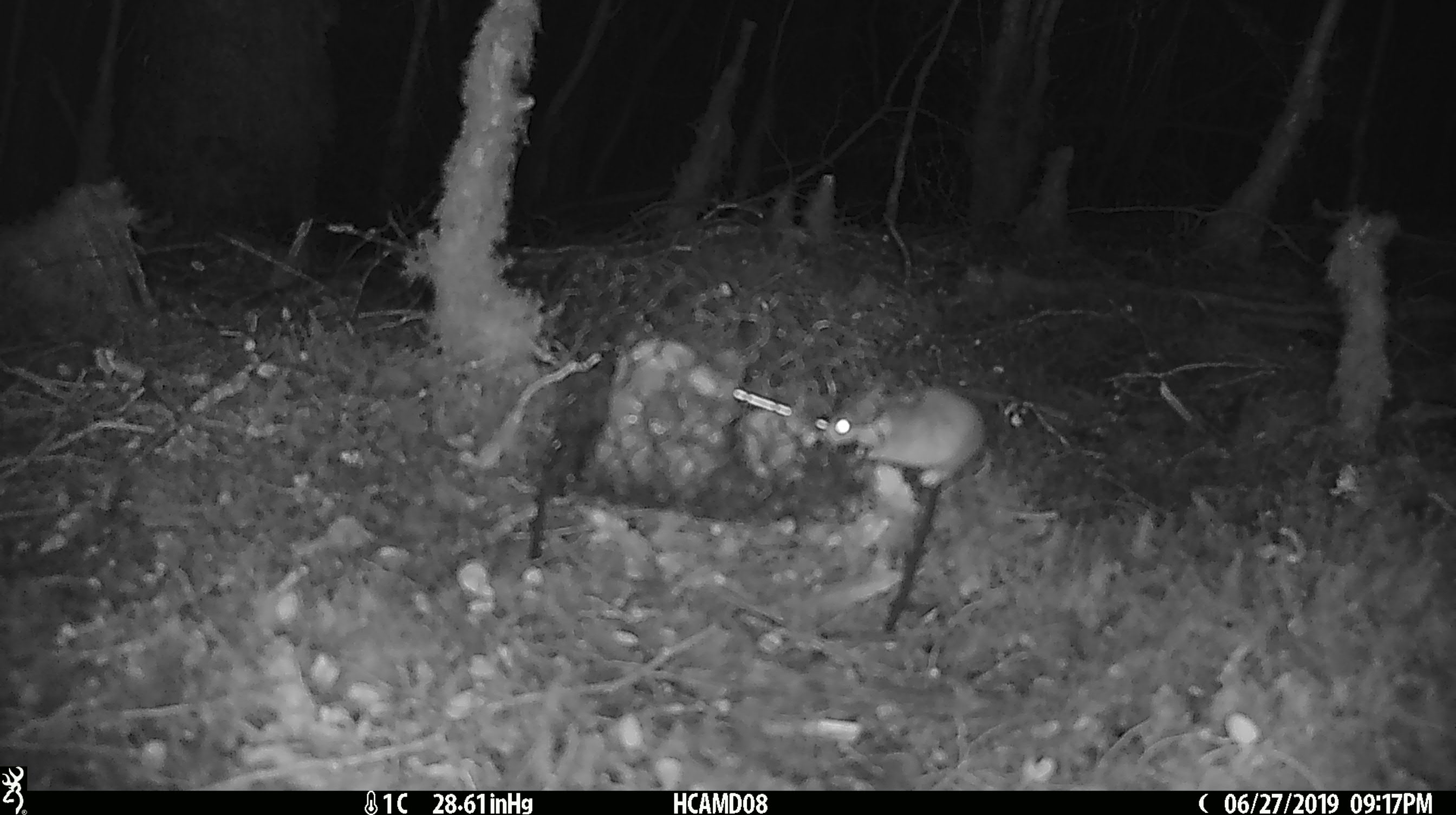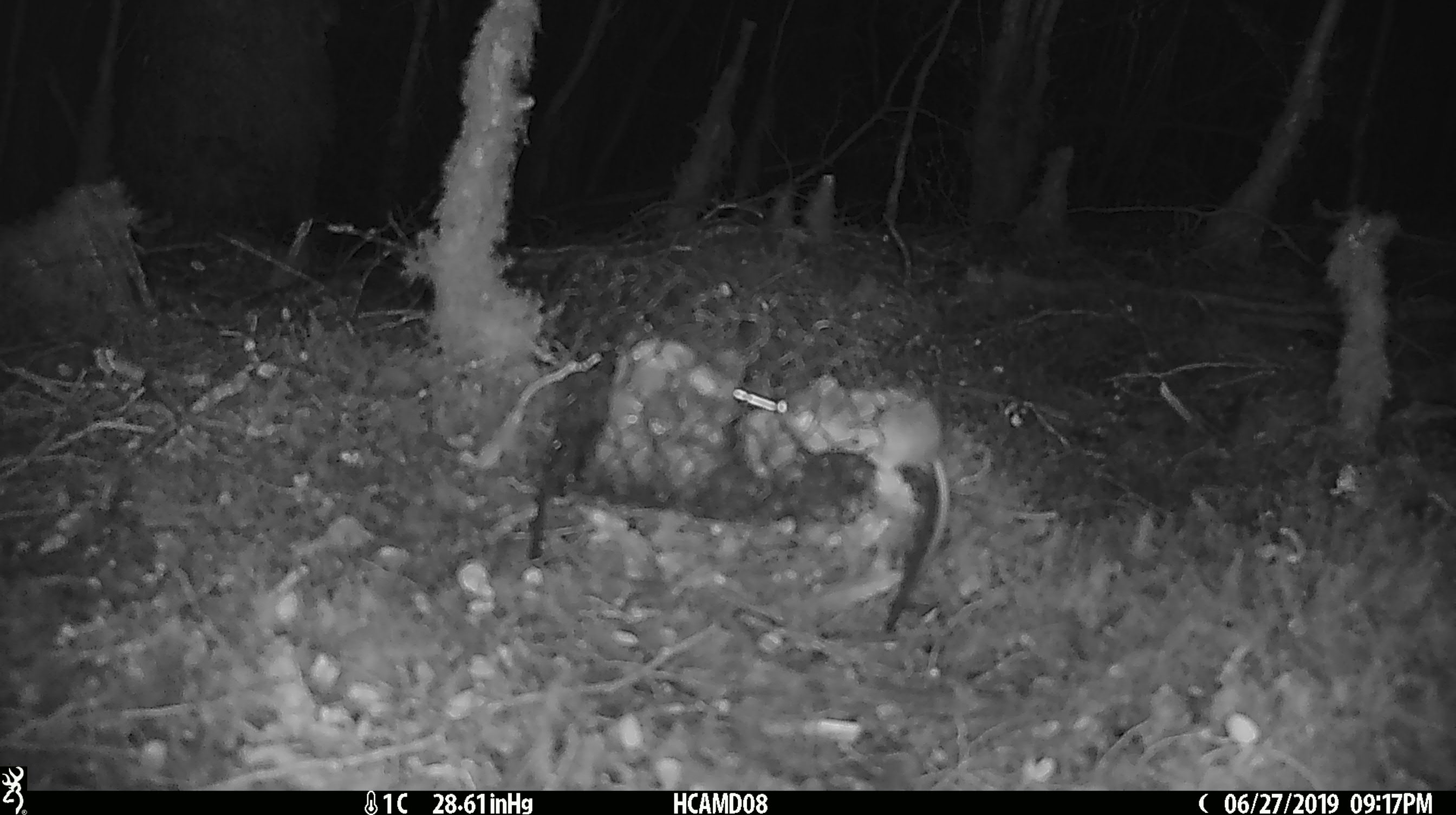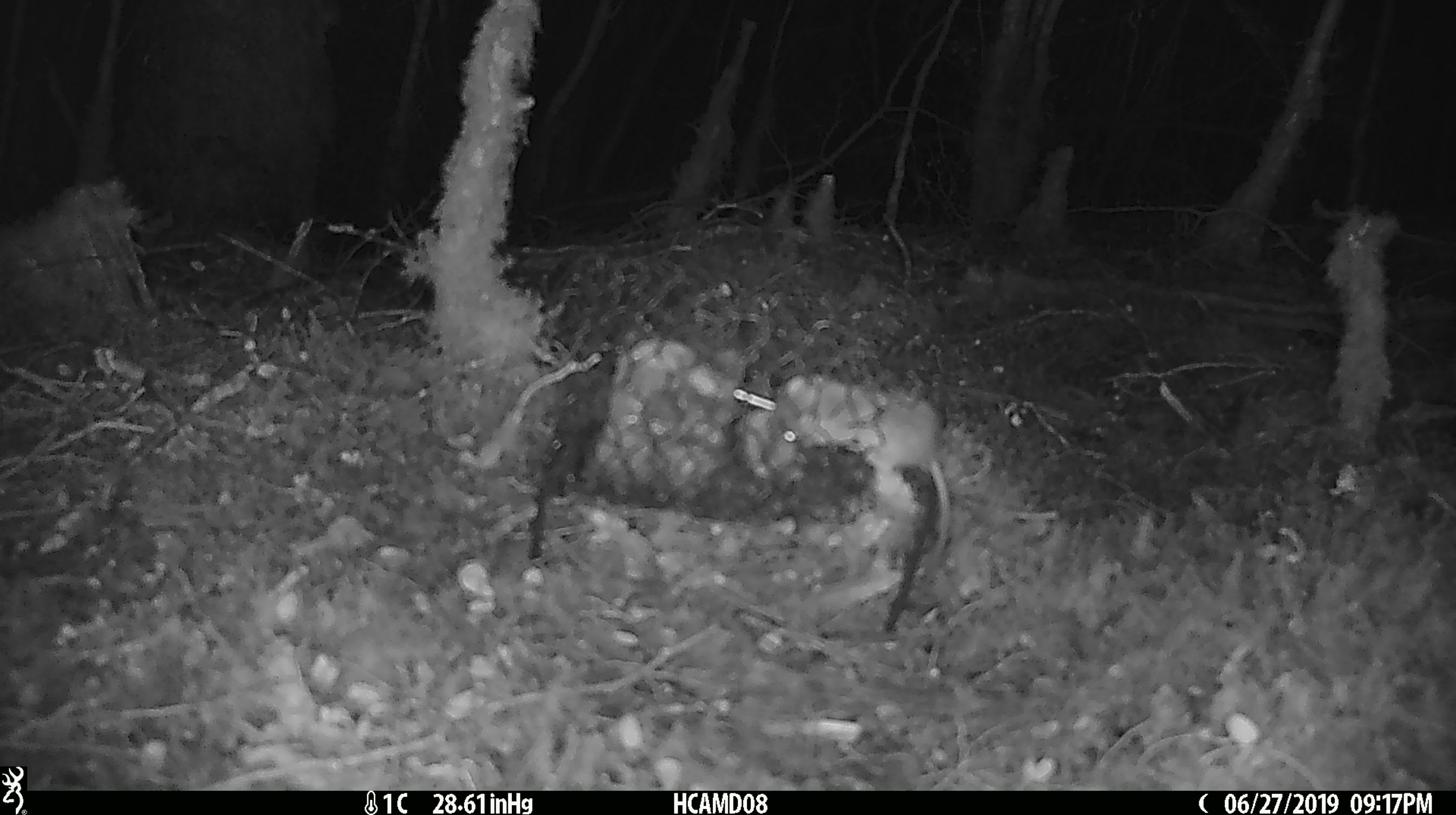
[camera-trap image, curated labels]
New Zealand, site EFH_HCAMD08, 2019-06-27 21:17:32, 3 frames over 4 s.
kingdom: Animalia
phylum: Chordata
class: Mammalia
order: Rodentia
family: Muridae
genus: Mus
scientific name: Mus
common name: mouse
Mouse (Mus).